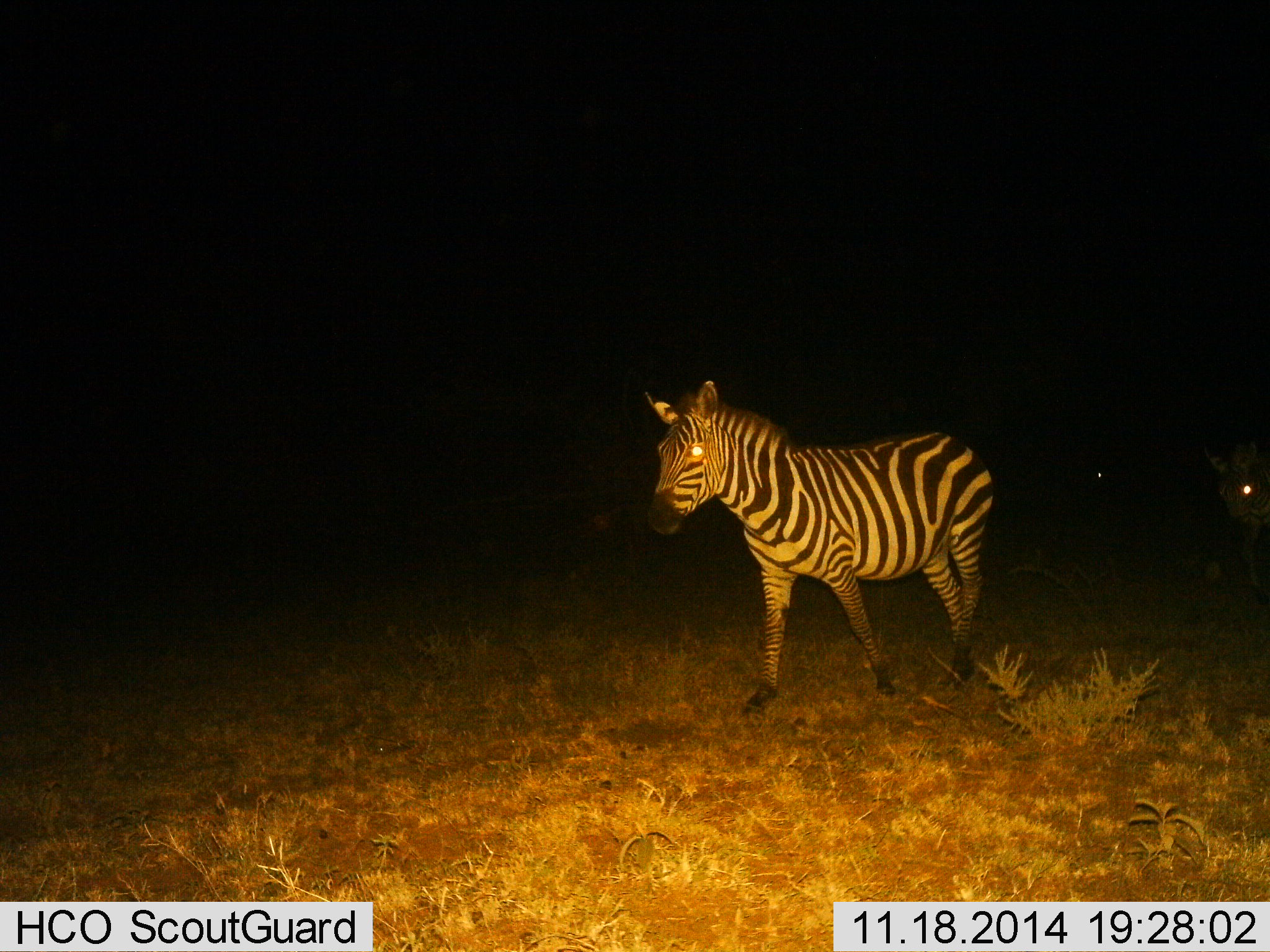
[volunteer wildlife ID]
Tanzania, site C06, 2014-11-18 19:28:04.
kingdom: Animalia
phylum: Chordata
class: Mammalia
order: Perissodactyla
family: Equidae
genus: Equus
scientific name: Equus quagga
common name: plains zebra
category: zebra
Zebra (plains zebra) (Equus quagga), count 2. Behavior (volunteer vote fractions): standing 10%, resting 0%, moving 90%, interacting 0%. Young present (vote fraction): 0%. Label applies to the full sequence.